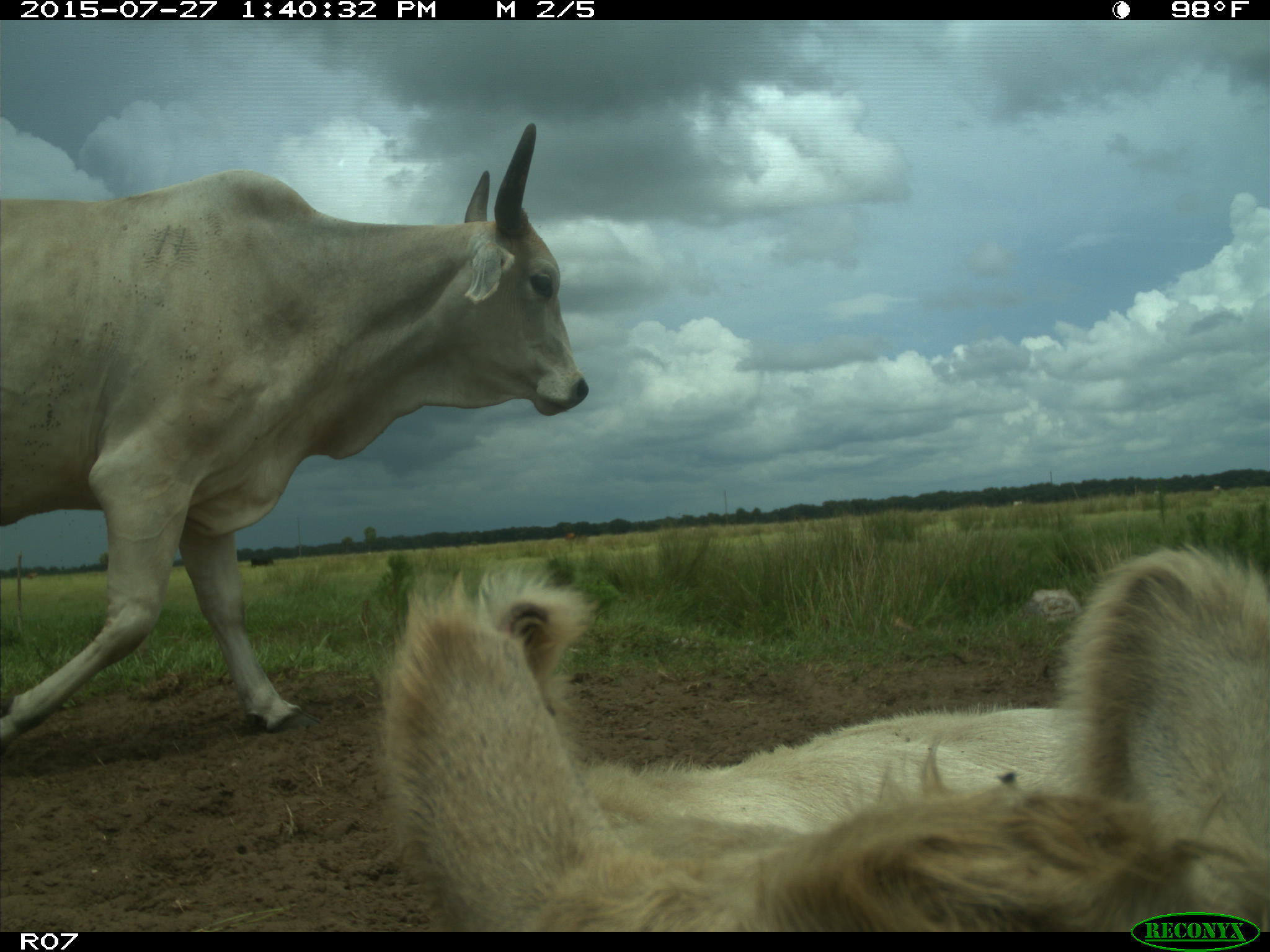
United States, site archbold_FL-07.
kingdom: Animalia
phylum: Chordata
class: Mammalia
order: Artiodactyla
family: Bovidae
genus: Bos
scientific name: Bos taurus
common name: domestic cow